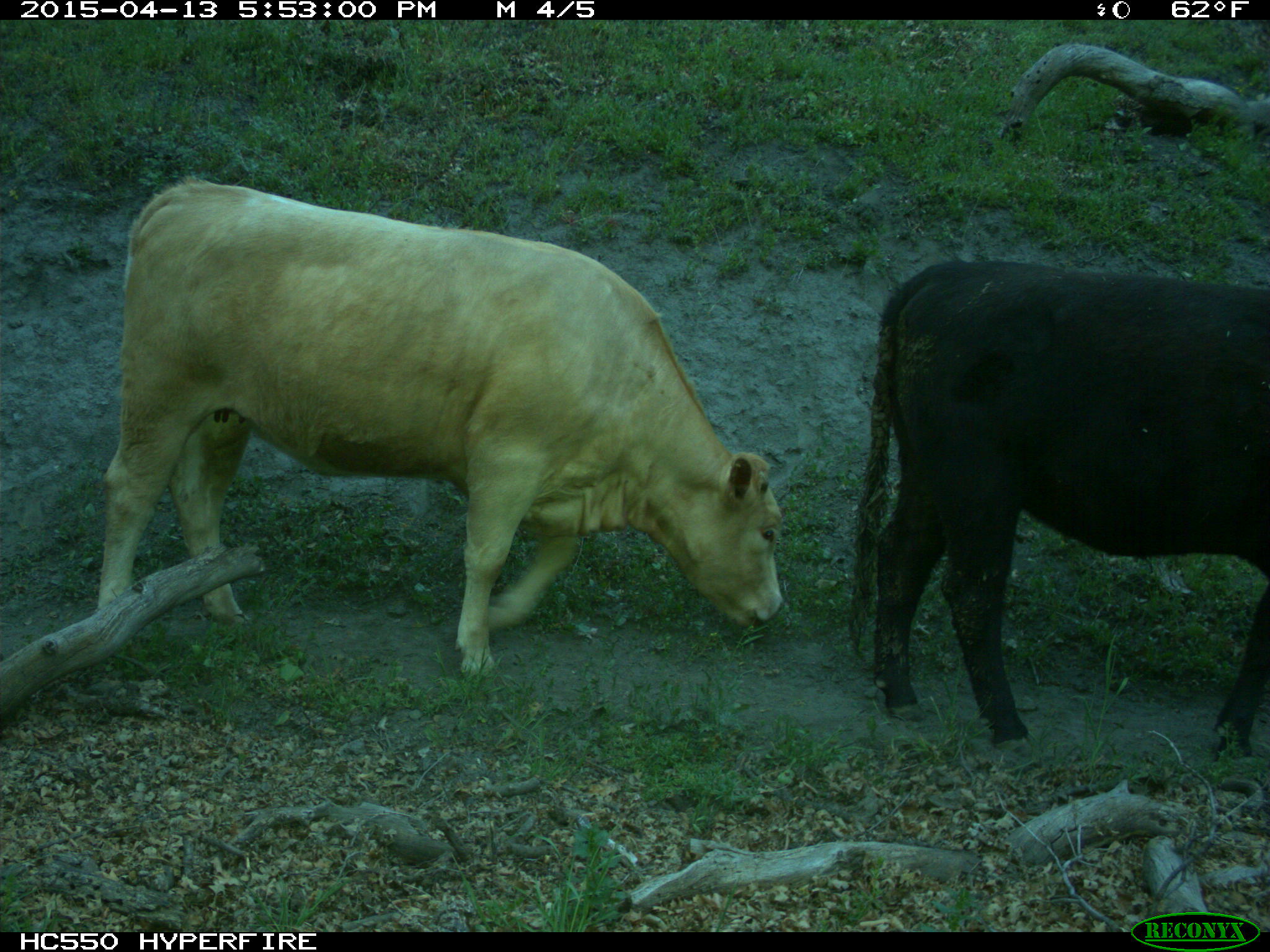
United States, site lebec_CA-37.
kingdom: Animalia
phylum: Chordata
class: Mammalia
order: Artiodactyla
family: Bovidae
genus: Bos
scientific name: Bos taurus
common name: domestic cow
Bos taurus (domestic cow).